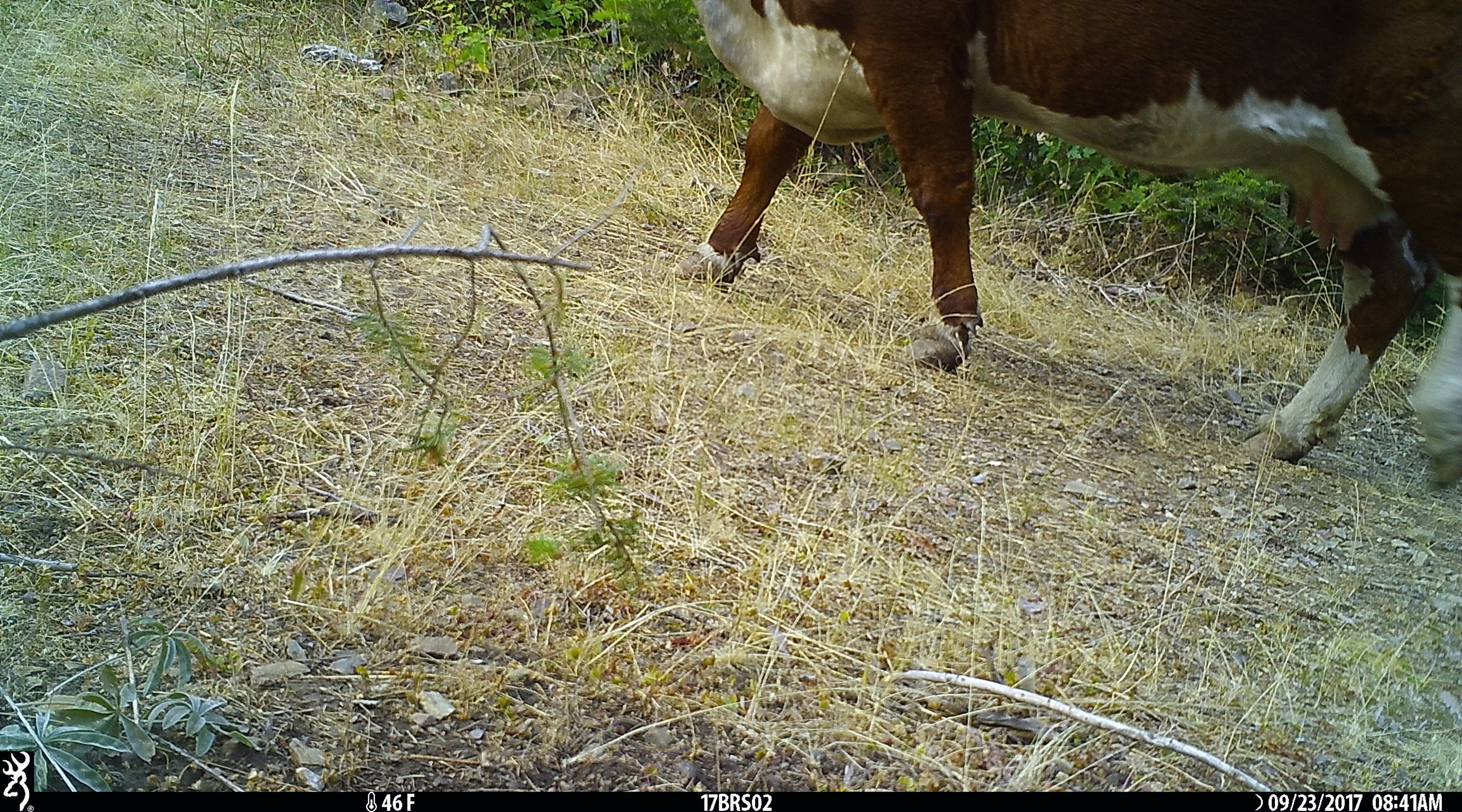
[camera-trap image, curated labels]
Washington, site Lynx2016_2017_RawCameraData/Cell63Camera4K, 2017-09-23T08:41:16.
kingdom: Animalia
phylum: Chordata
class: Mammalia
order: Artiodactyla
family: Bovidae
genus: Bos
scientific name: Bos taurus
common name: domestic cattle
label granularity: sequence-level